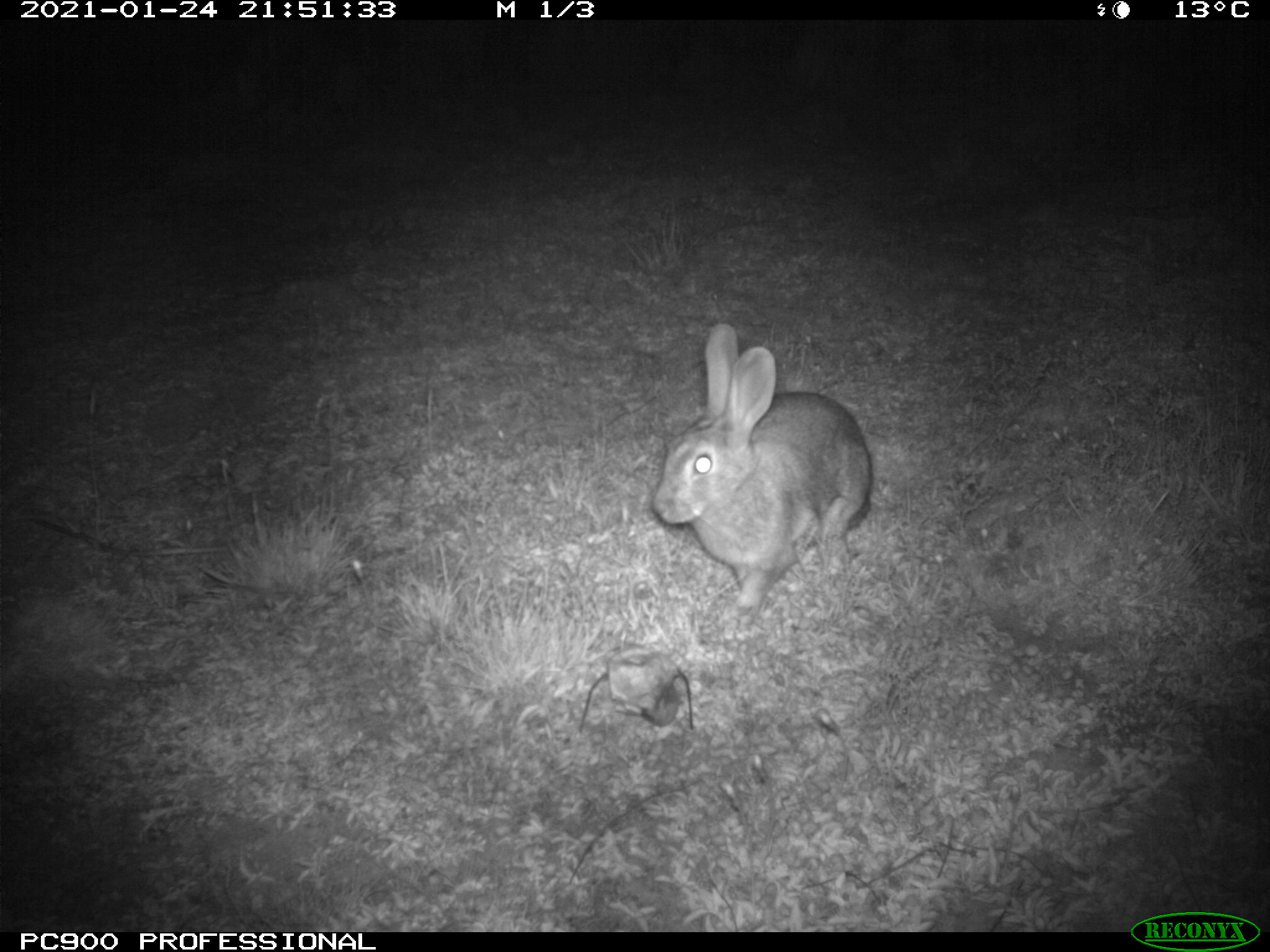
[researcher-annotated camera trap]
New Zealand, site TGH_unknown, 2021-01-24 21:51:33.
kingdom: Animalia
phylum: Chordata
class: Mammalia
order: Lagomorpha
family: Leporidae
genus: Oryctolagus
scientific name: Oryctolagus cuniculus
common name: european rabbit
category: rabbit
Rabbit (european rabbit) (Oryctolagus cuniculus).